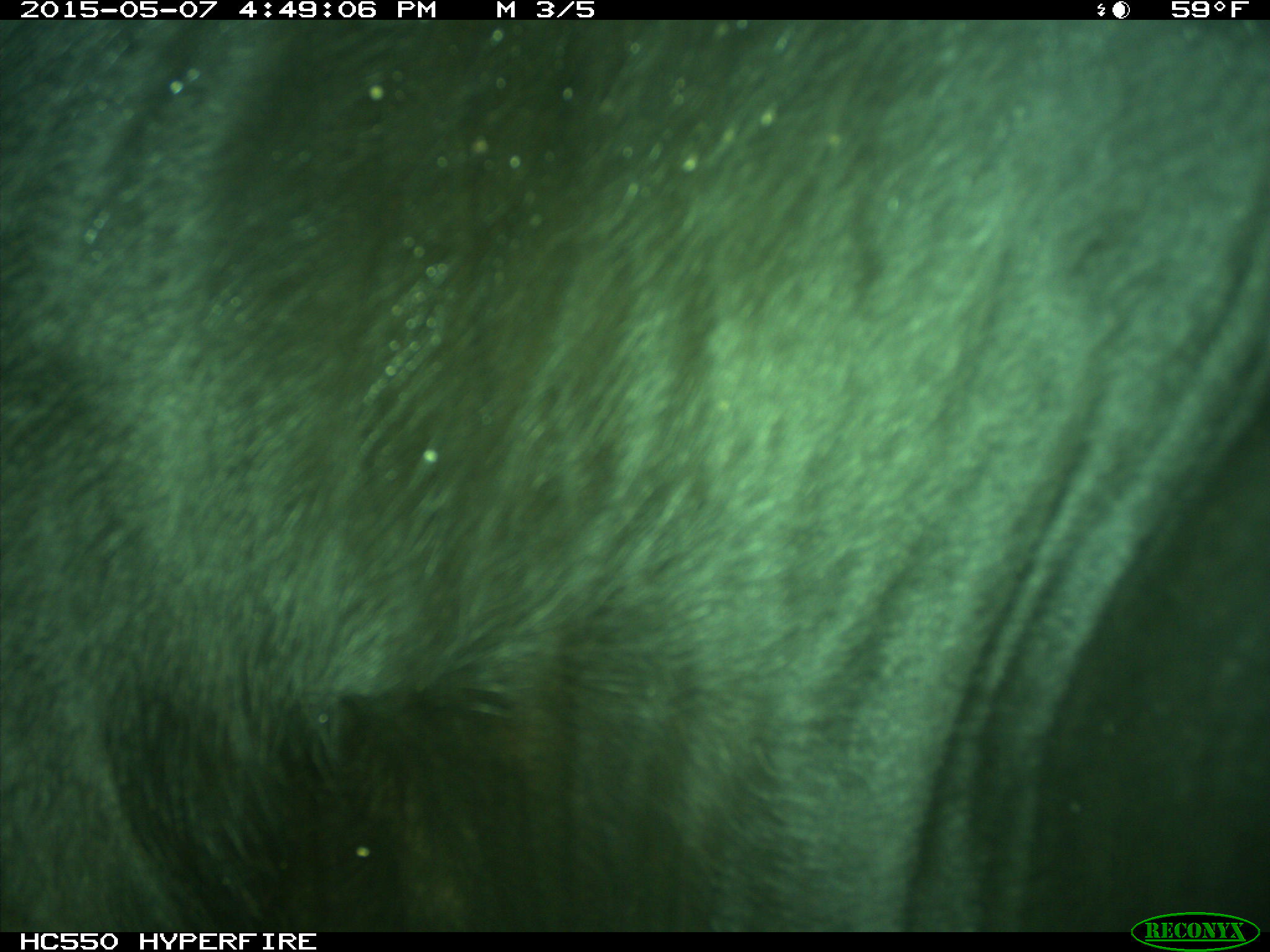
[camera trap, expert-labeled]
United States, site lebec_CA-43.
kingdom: Animalia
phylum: Chordata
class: Mammalia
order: Artiodactyla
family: Bovidae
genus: Bos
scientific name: Bos taurus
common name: domestic cow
Bos taurus (domestic cow).